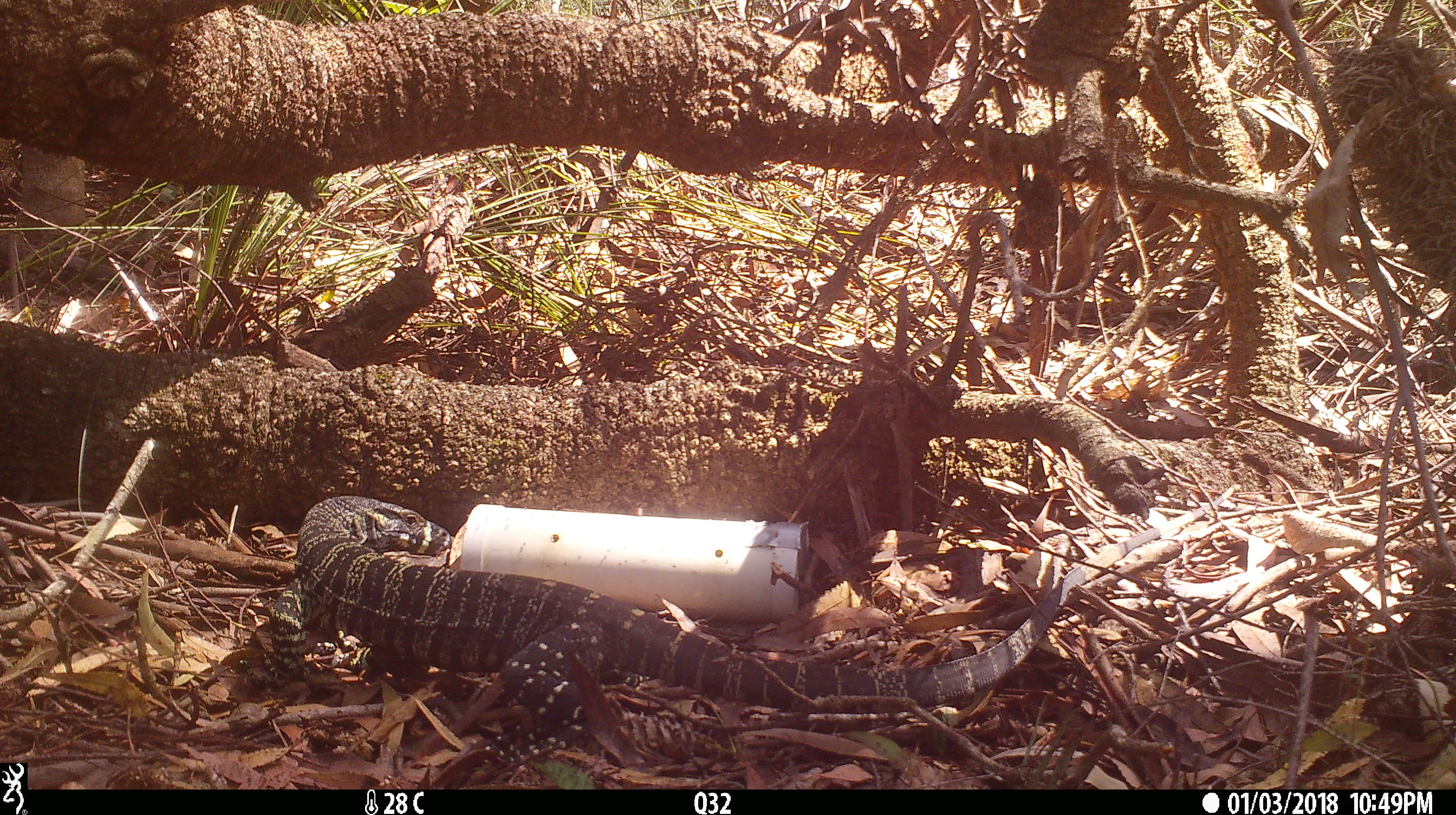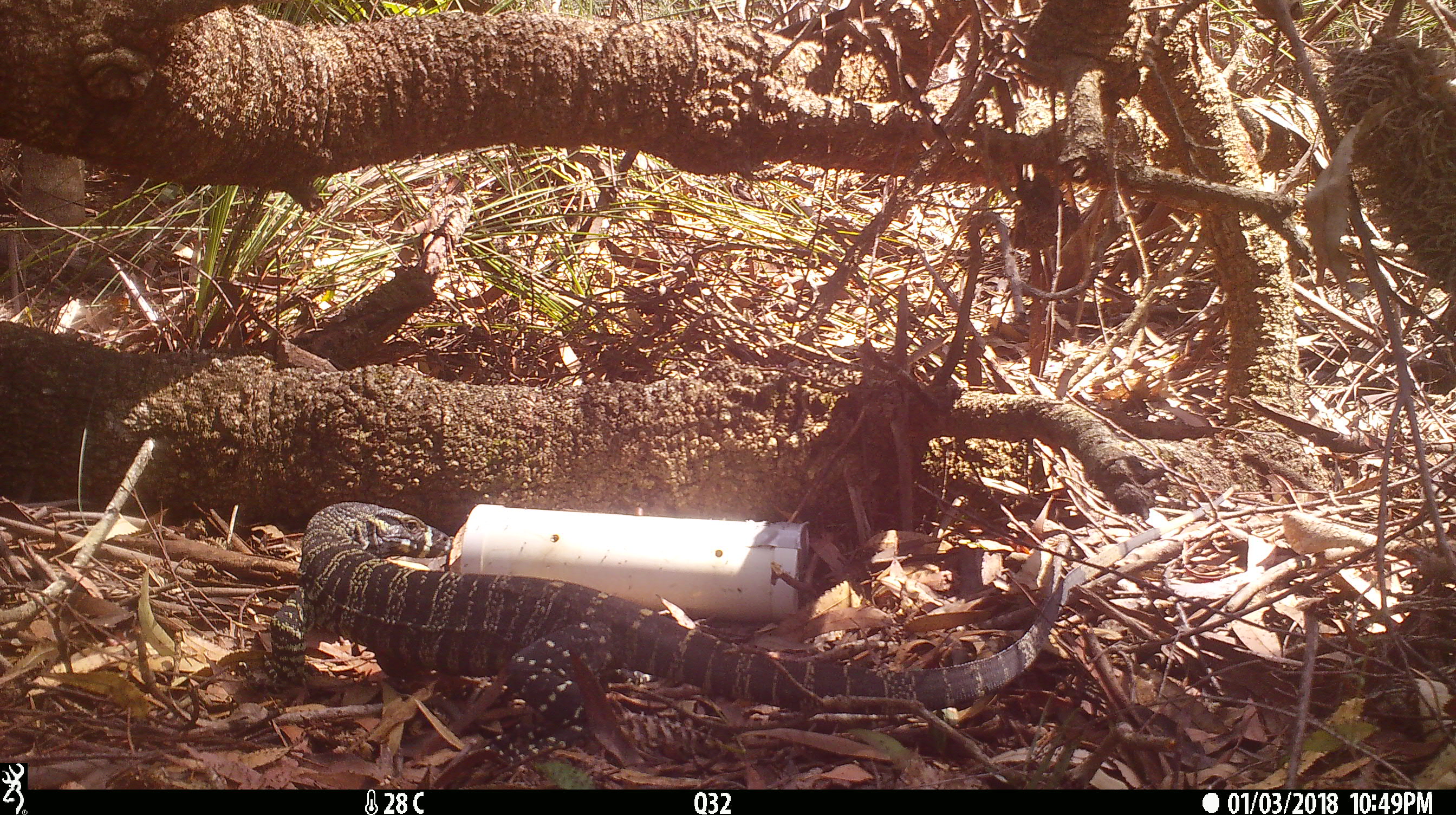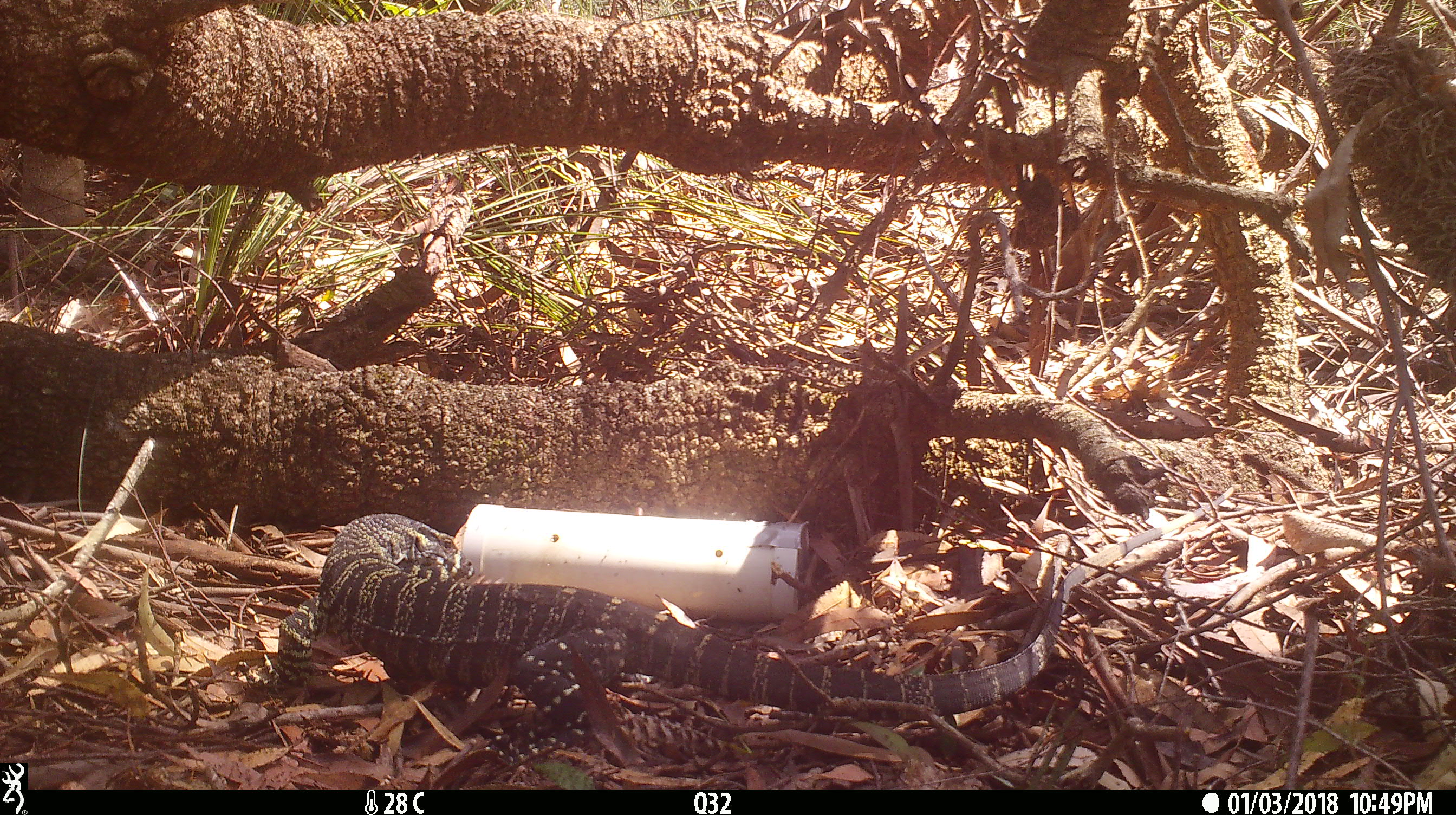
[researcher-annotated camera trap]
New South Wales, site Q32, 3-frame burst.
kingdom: Animalia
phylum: Chordata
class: Reptilia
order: Squamata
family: Varanidae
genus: Varanus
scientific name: Varanus varius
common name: lace monitor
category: goanna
Goanna (lace monitor) (Varanus varius).